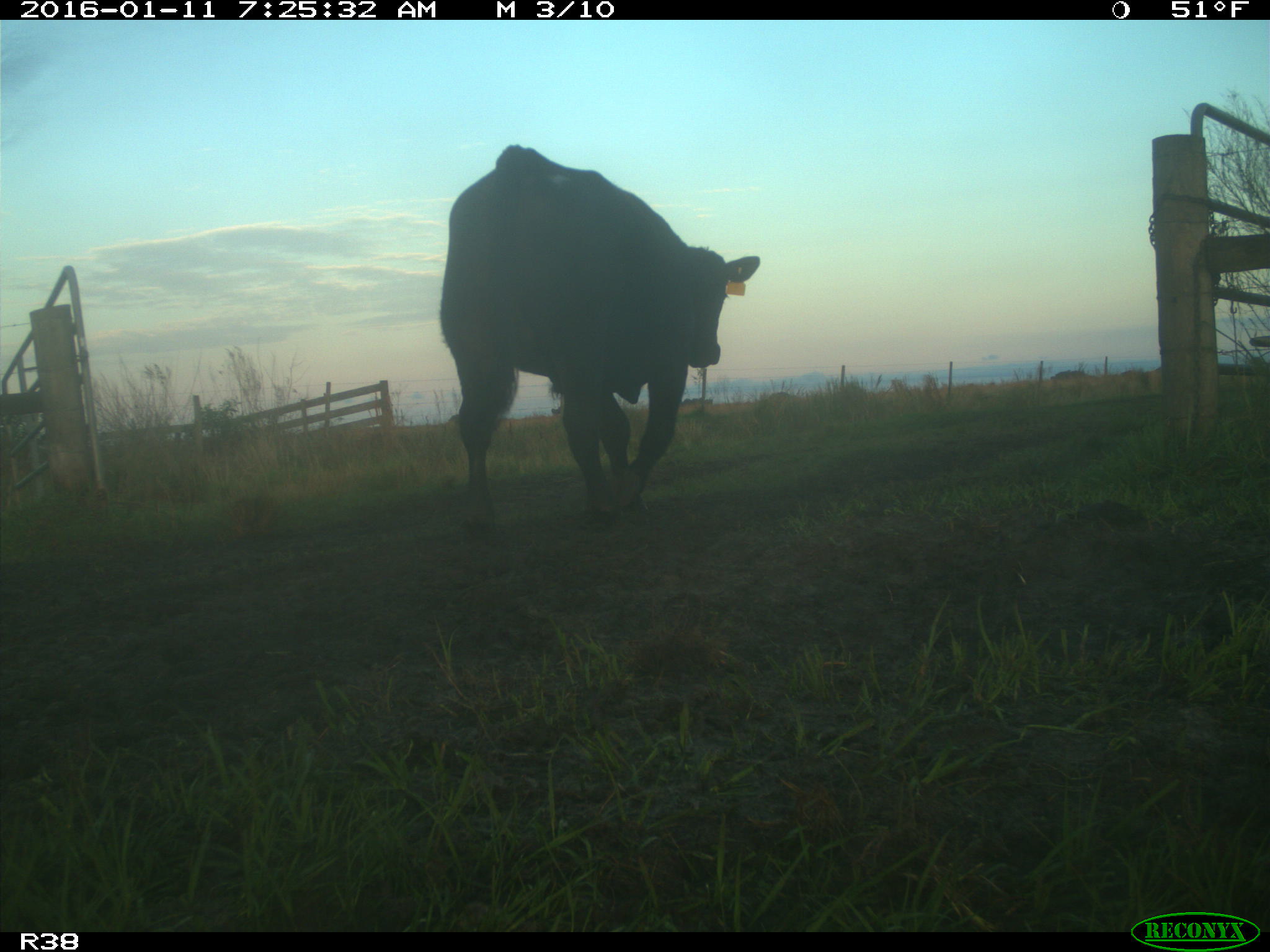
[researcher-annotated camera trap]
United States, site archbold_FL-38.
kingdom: Animalia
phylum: Chordata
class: Mammalia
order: Artiodactyla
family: Bovidae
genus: Bos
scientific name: Bos taurus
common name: domestic cow